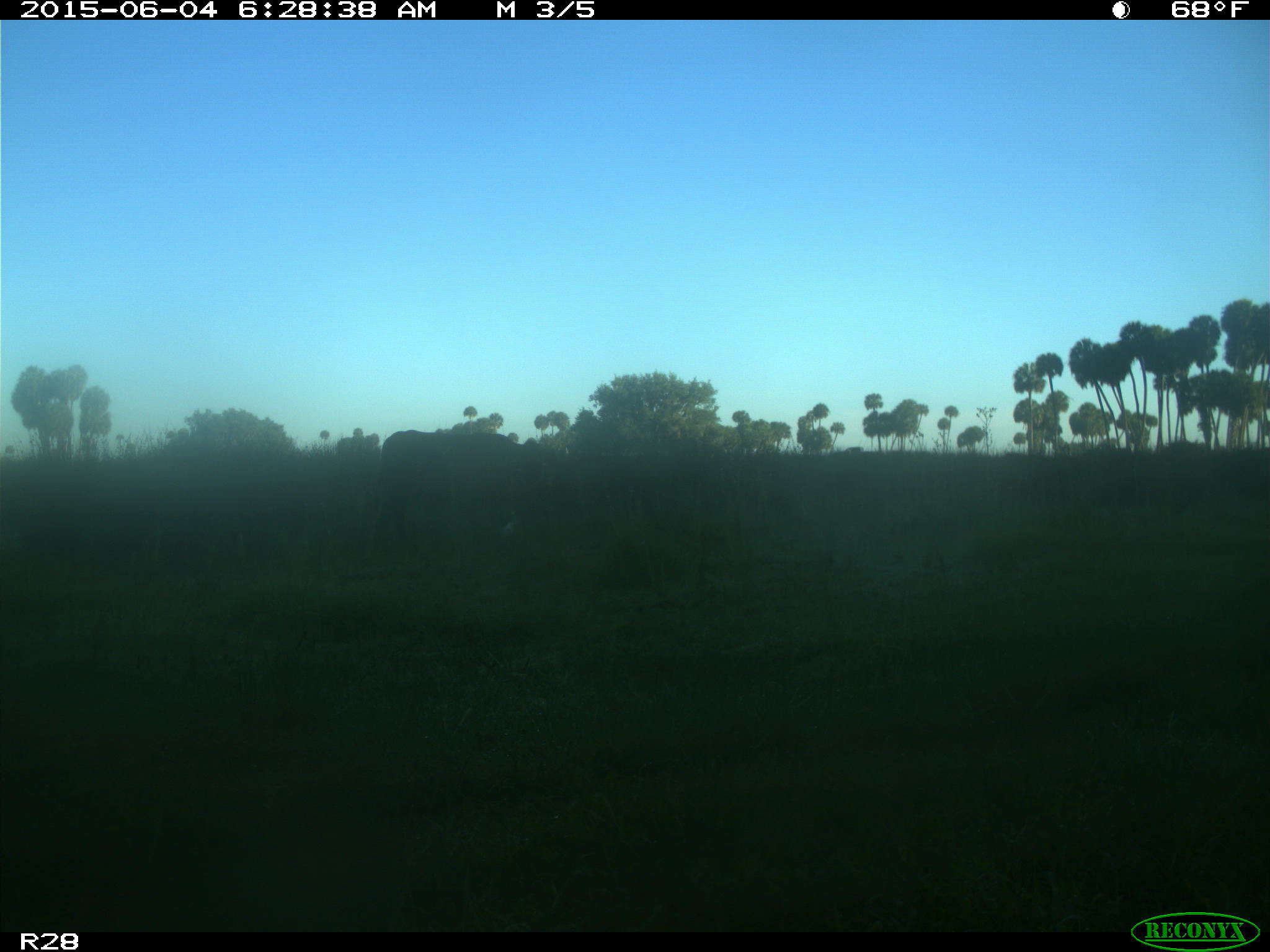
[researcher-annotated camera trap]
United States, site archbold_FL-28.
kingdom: Animalia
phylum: Chordata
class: Mammalia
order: Artiodactyla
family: Bovidae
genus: Bos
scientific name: Bos taurus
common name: domestic cow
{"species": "Bos taurus (domestic cow)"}